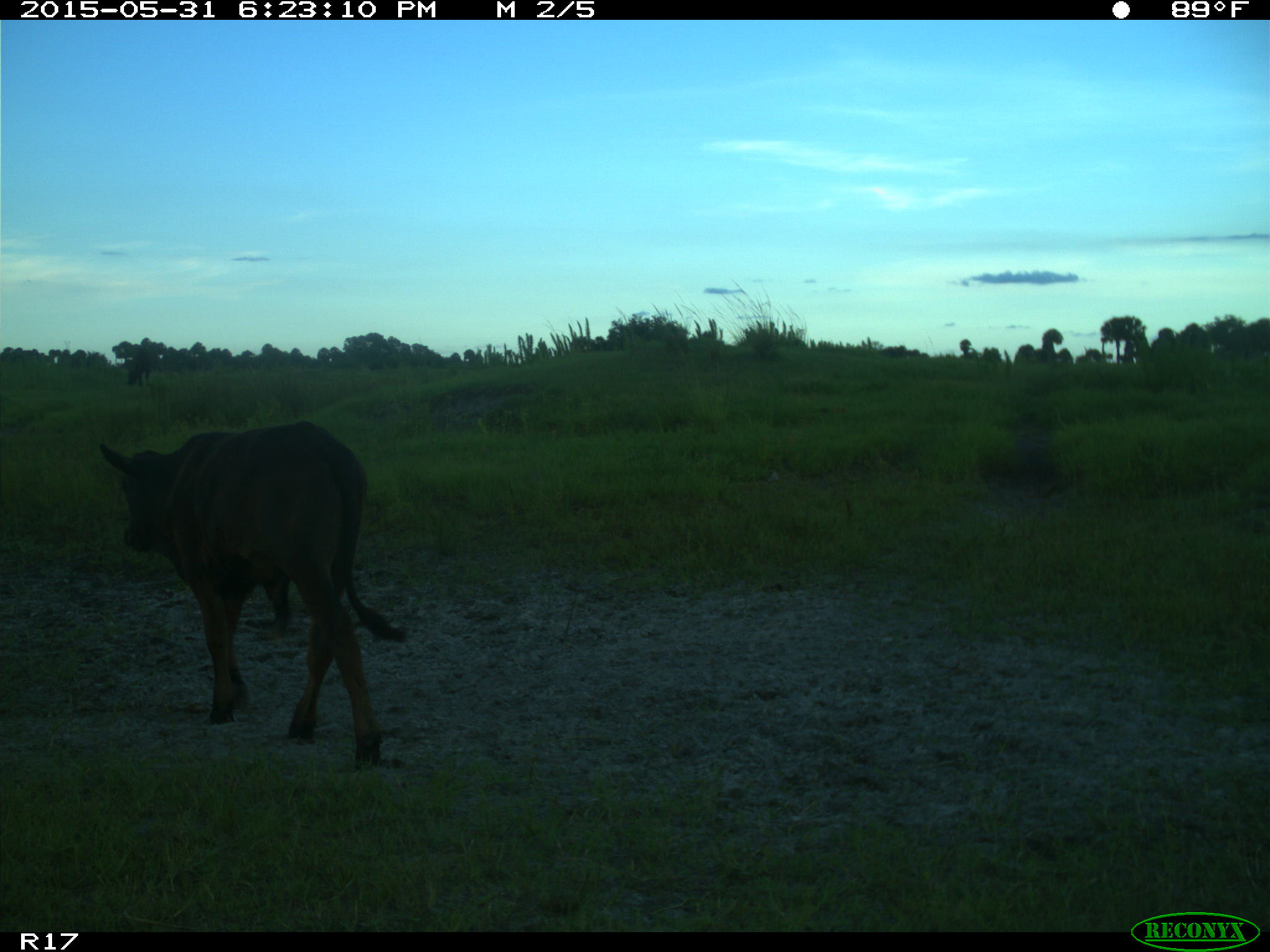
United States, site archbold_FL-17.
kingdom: Animalia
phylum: Chordata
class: Mammalia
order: Artiodactyla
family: Bovidae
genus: Bos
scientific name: Bos taurus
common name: domestic cow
Bos taurus (domestic cow).